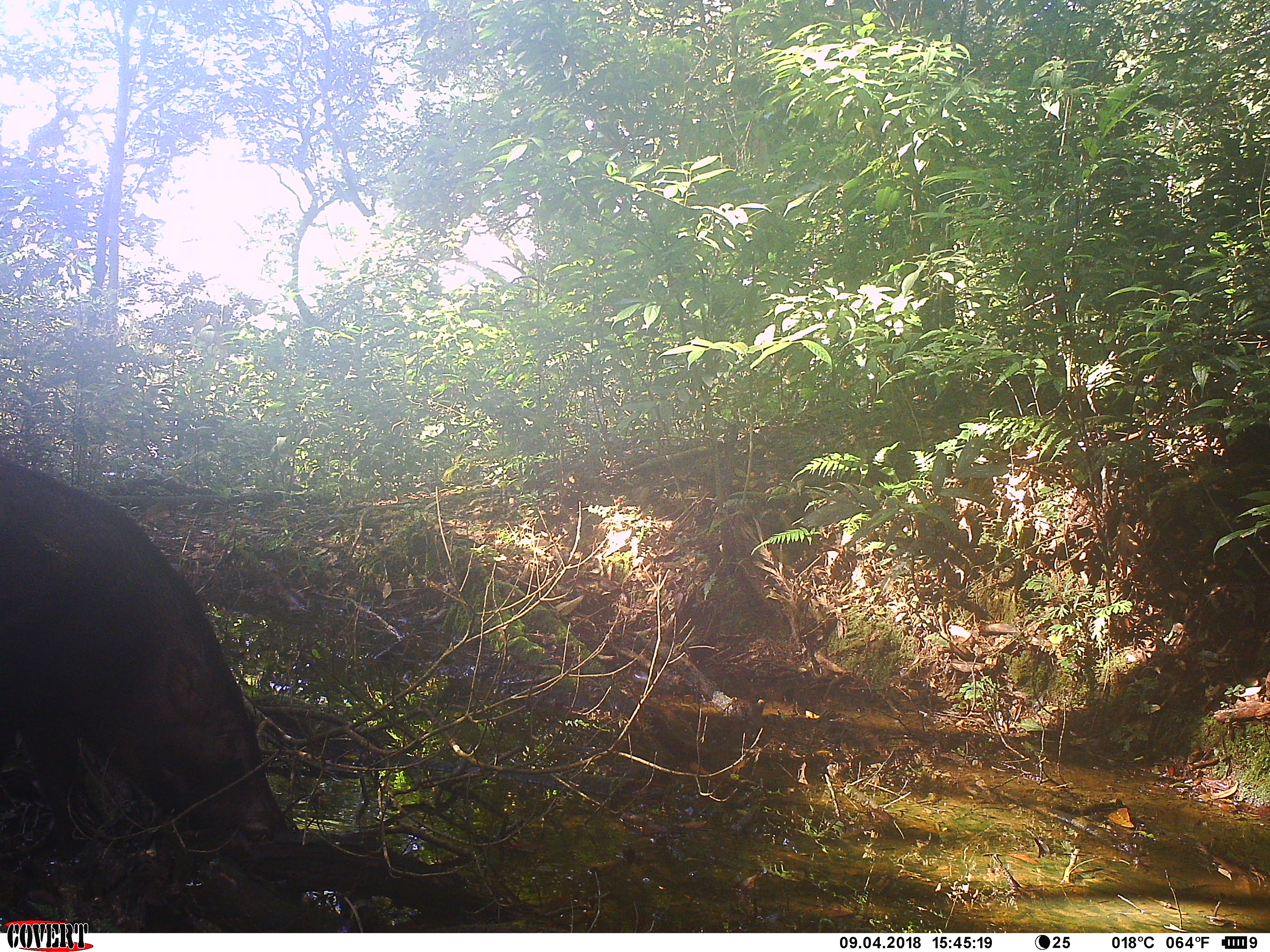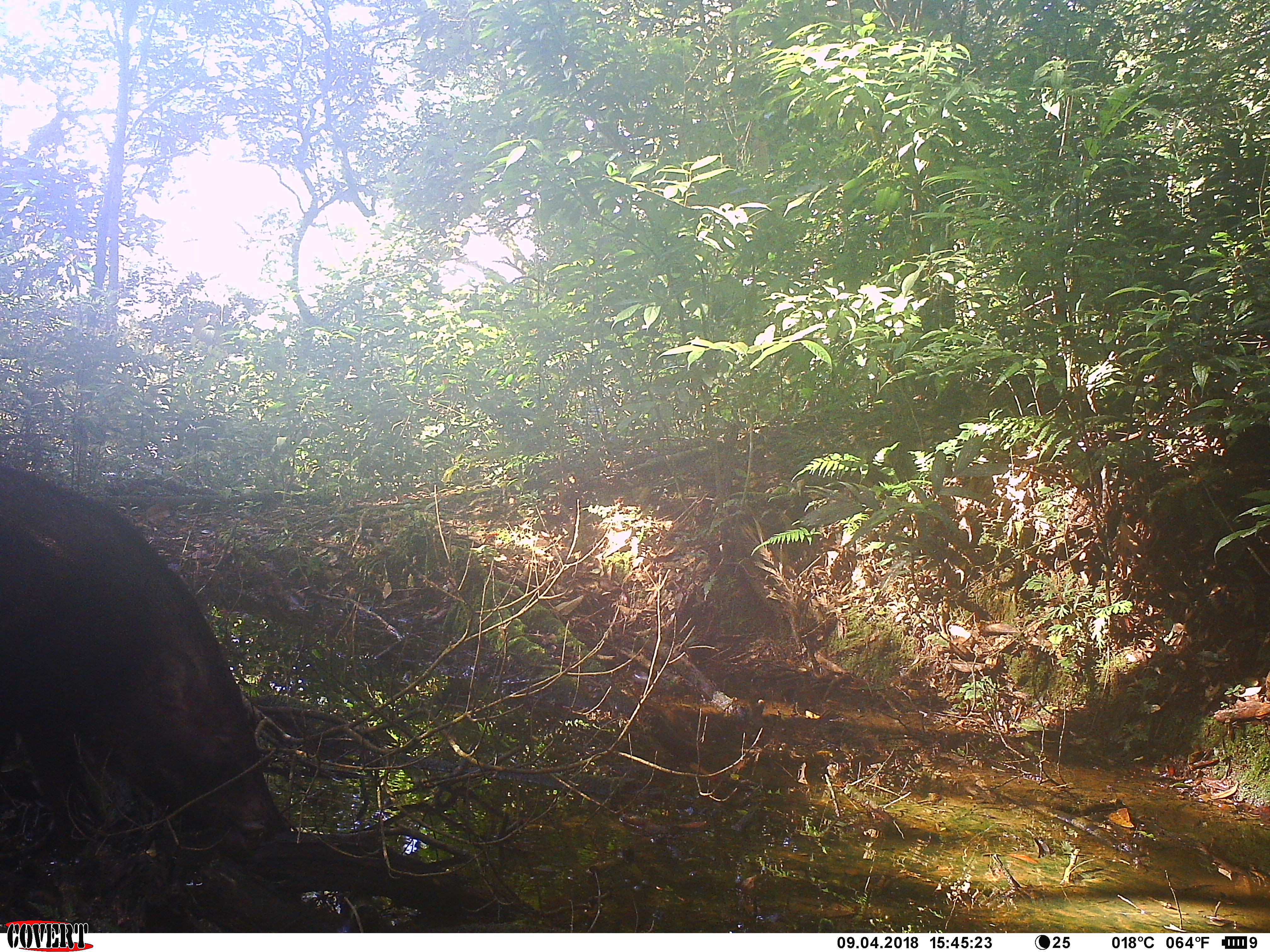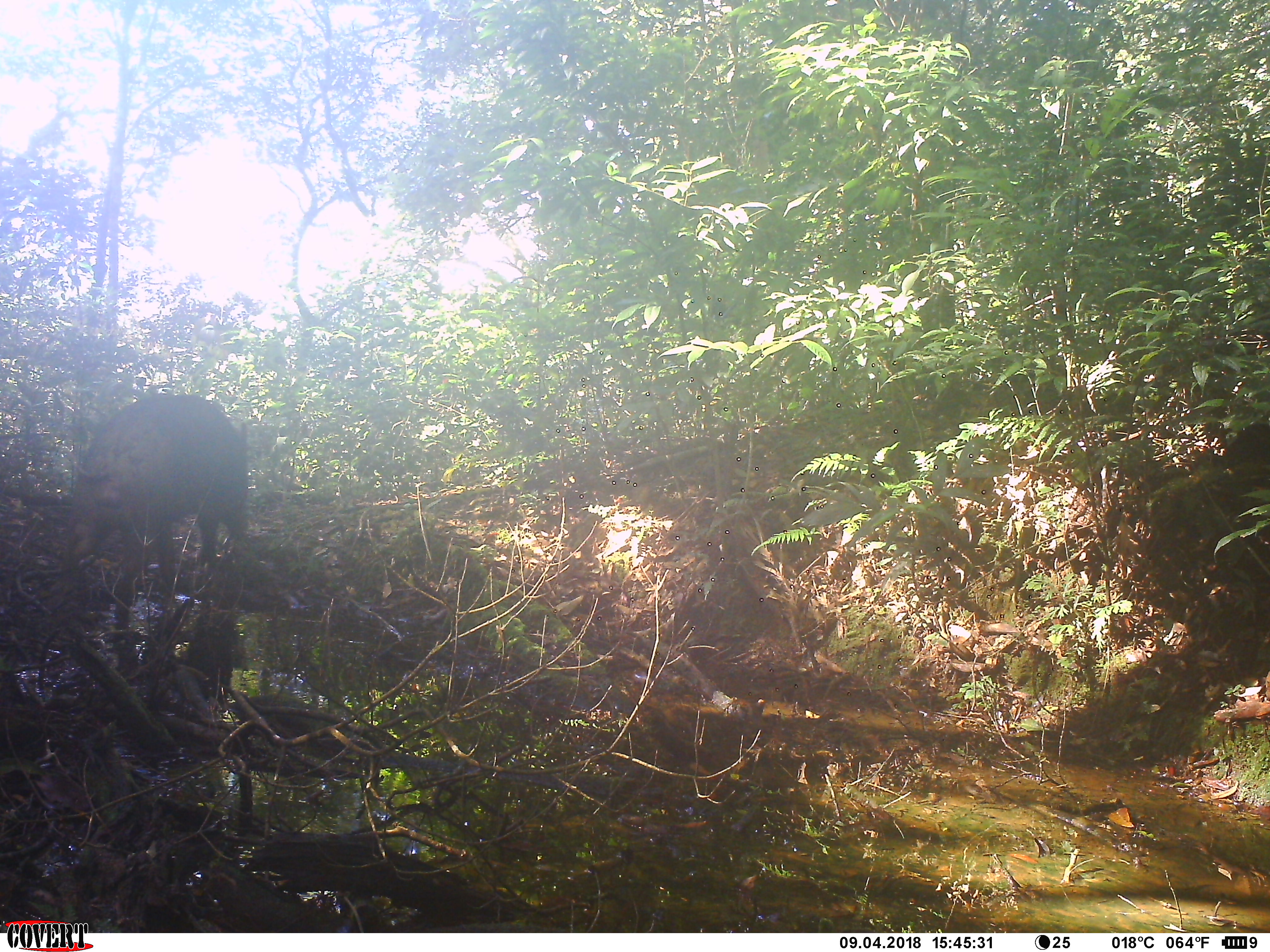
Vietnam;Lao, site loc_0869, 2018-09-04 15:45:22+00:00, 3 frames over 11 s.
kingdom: Animalia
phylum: Chordata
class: Mammalia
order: Artiodactyla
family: Suidae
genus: Sus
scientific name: Sus scrofa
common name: eurasian wild pig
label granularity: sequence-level